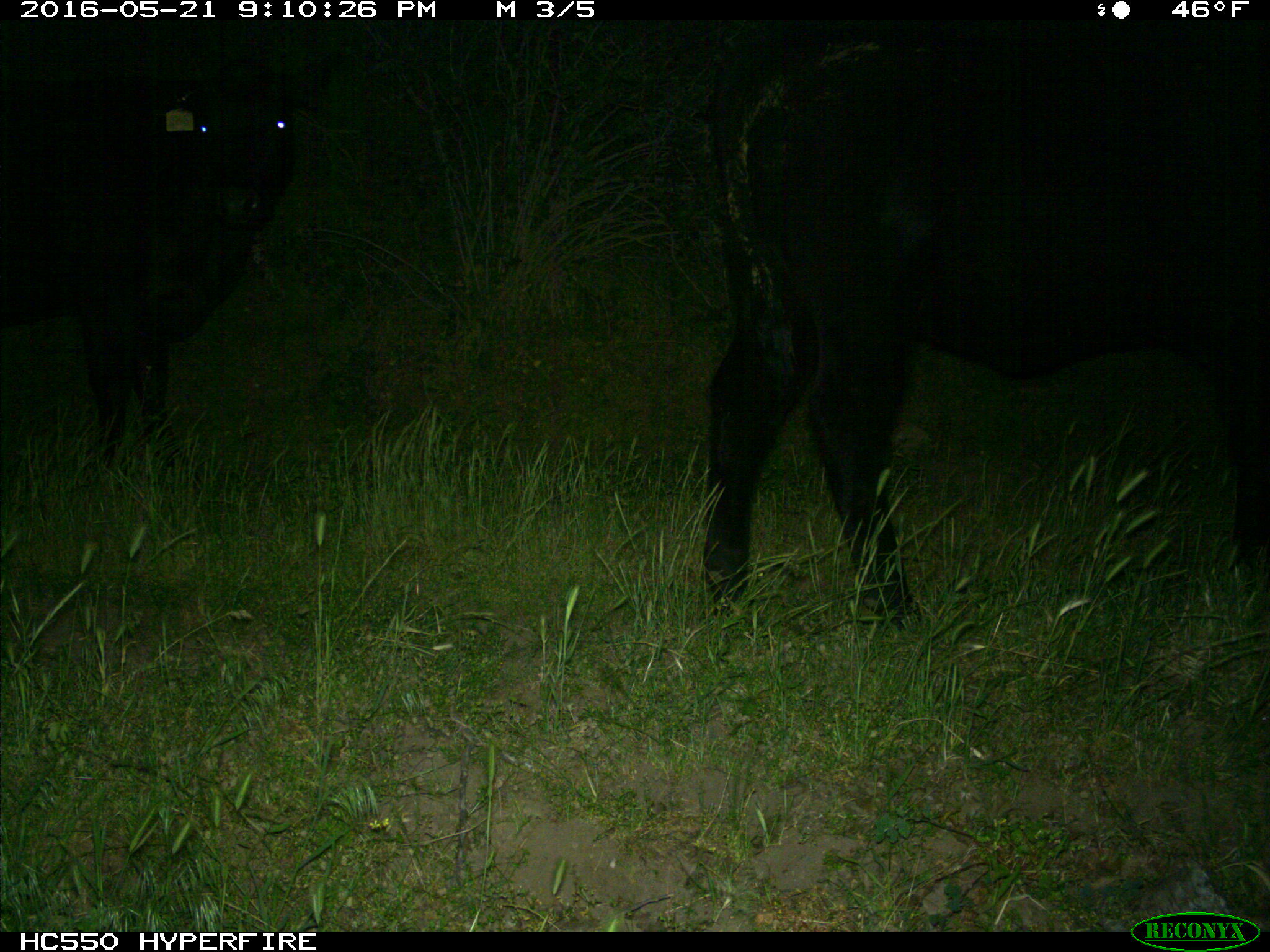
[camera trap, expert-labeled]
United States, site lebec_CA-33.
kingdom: Animalia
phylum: Chordata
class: Mammalia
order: Artiodactyla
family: Bovidae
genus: Bos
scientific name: Bos taurus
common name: domestic cow